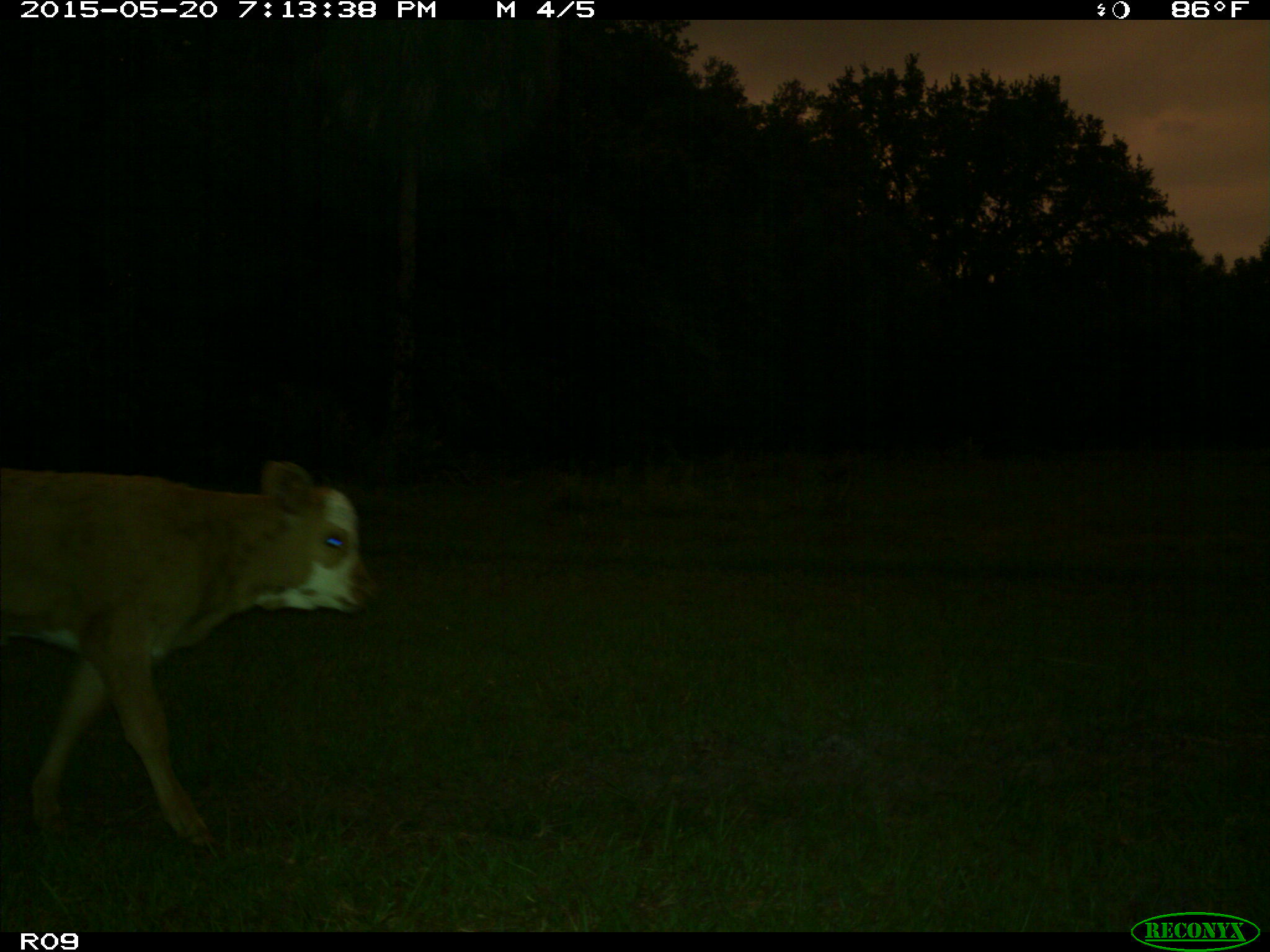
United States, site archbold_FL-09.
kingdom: Animalia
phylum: Chordata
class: Mammalia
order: Artiodactyla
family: Bovidae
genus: Bos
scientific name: Bos taurus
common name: domestic cow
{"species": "Bos taurus (domestic cow)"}